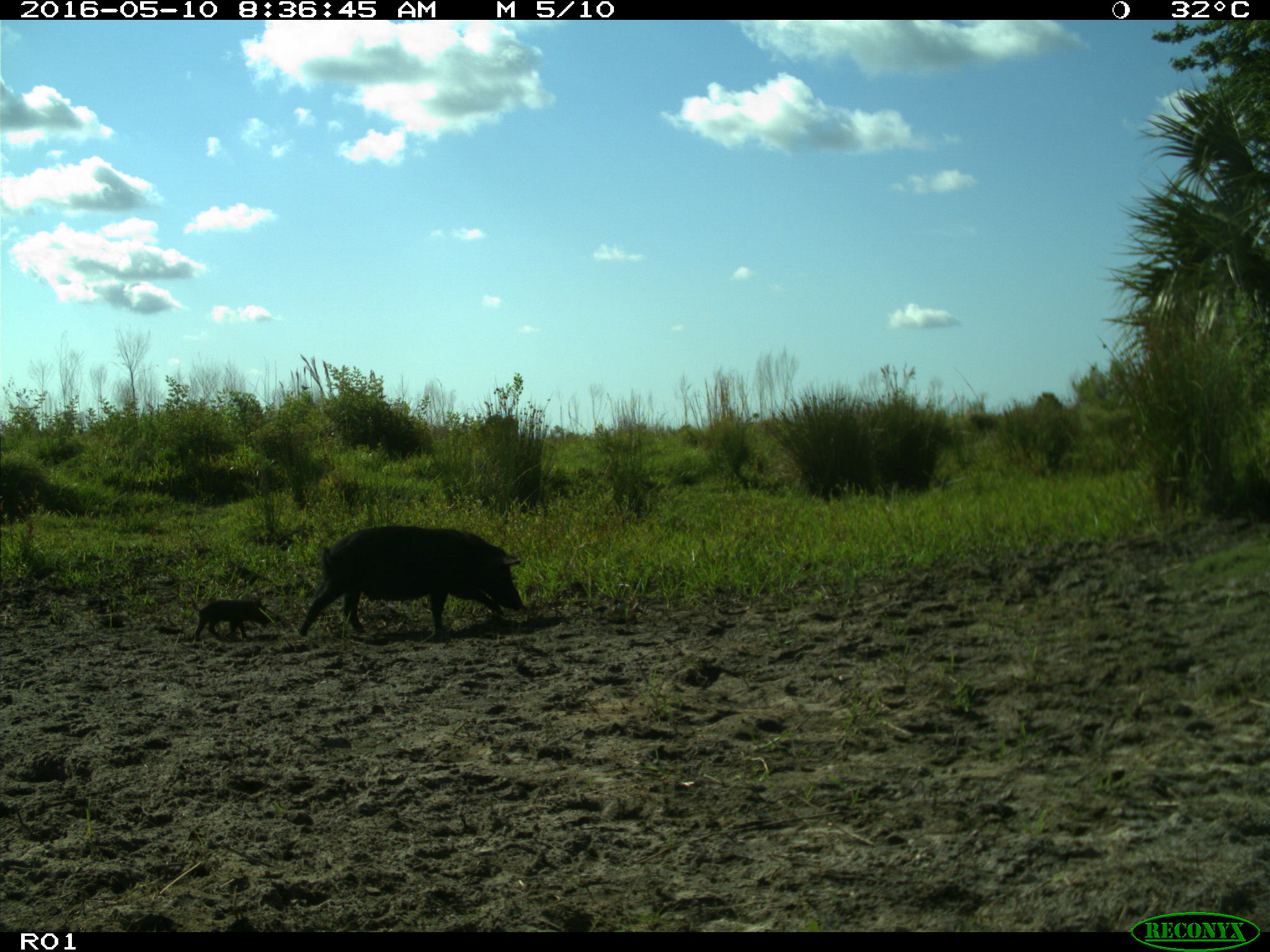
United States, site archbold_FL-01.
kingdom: Animalia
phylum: Chordata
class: Mammalia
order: Artiodactyla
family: Suidae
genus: Sus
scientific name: Sus scrofa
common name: wild boar